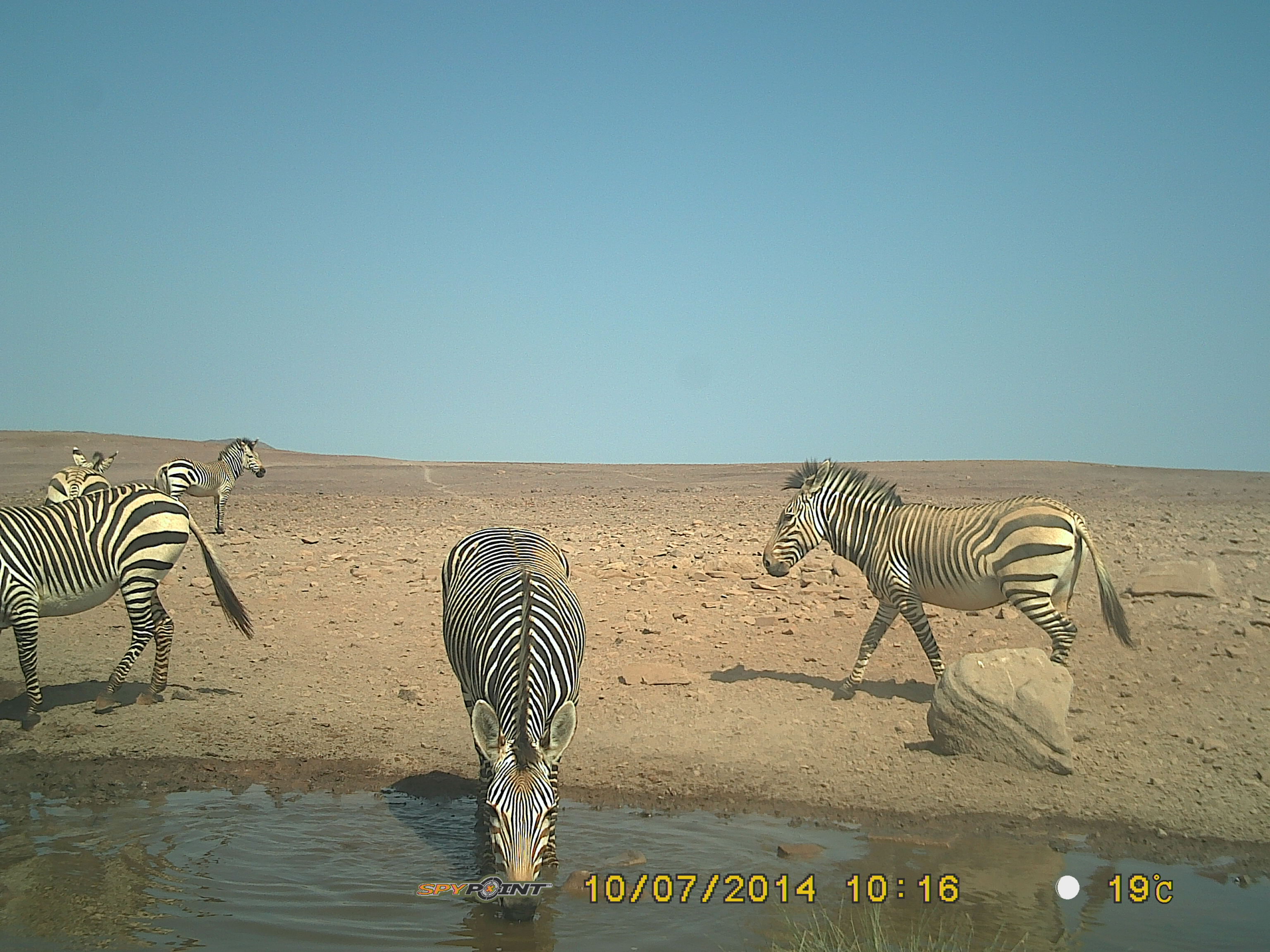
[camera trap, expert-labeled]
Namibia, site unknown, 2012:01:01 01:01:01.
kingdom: Animalia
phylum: Chordata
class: Mammalia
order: Perissodactyla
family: Equidae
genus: Equus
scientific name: Equus zebra hartmannae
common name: hartmann's mountain zebra